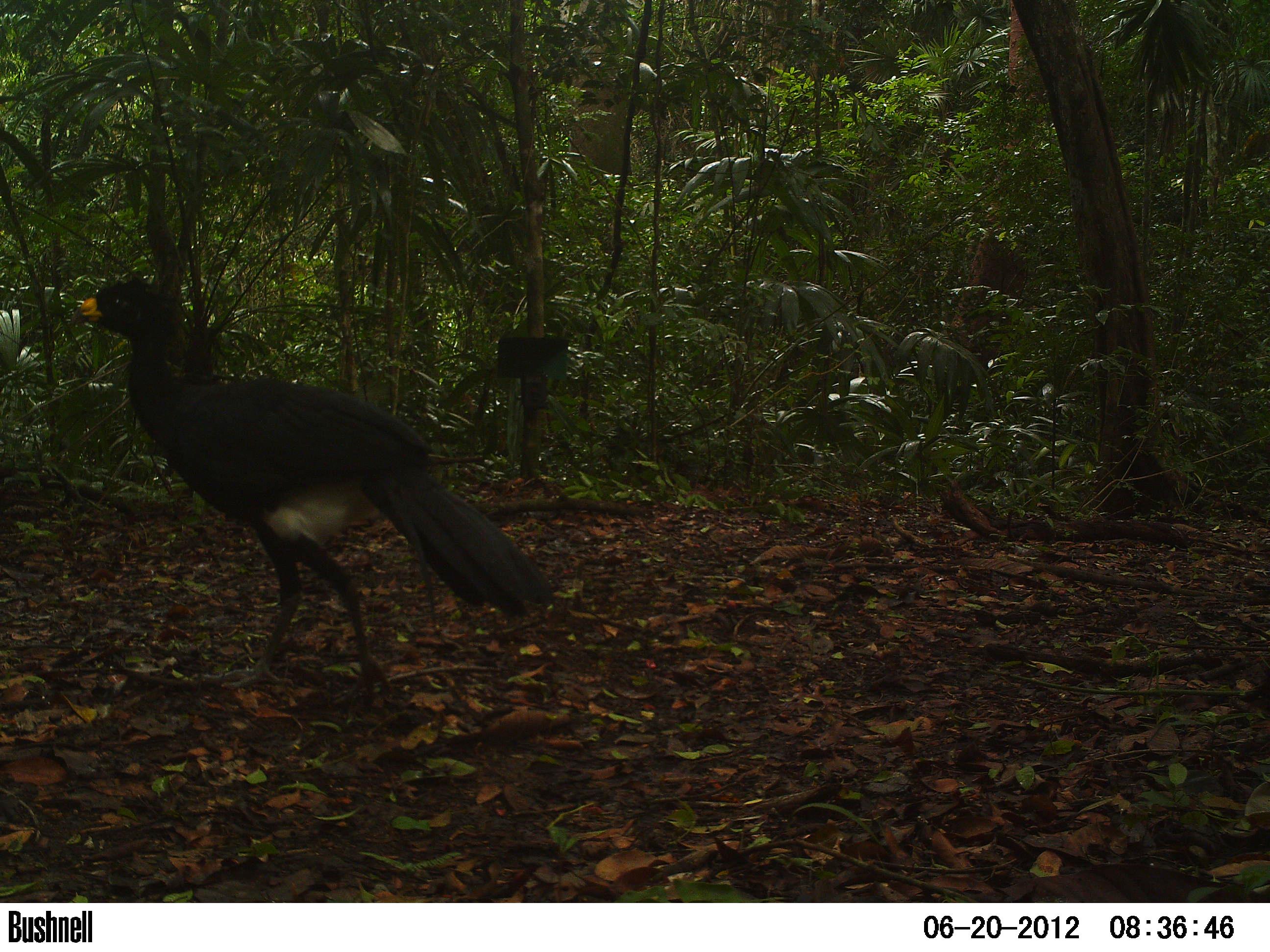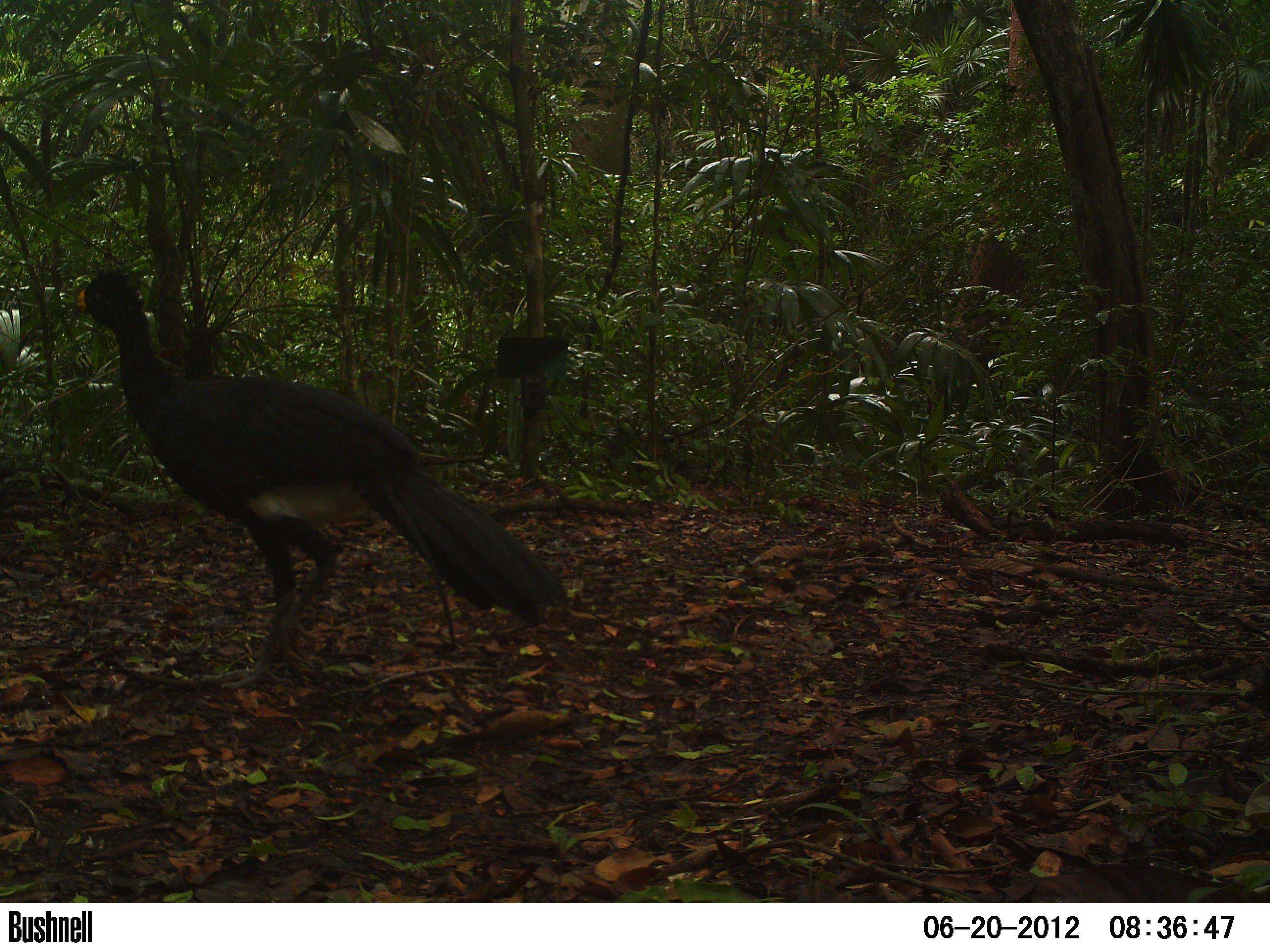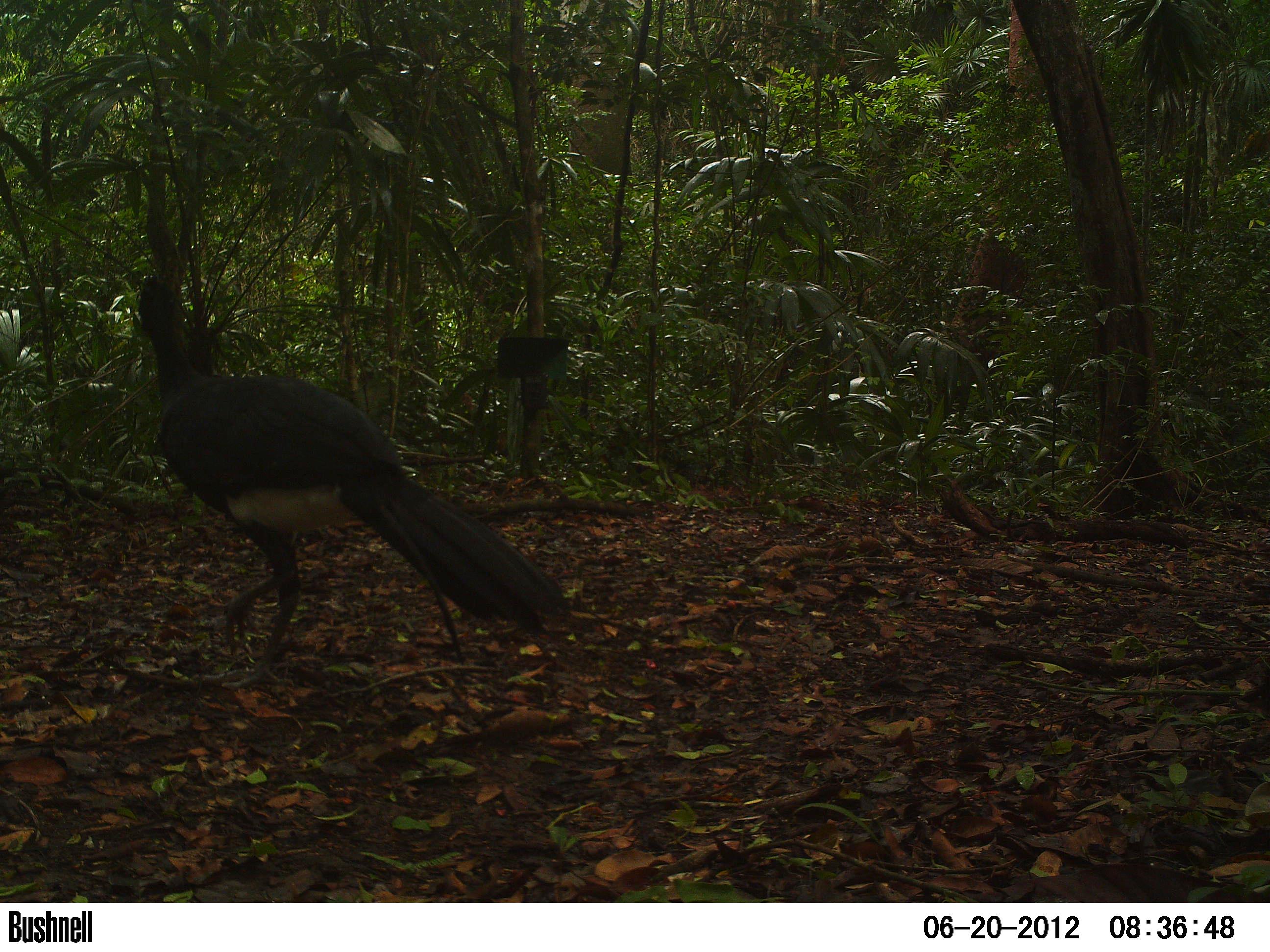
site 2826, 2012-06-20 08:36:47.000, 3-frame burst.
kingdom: Animalia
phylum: Chordata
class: Aves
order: Galliformes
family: Cracidae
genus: Crax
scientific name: Crax rubra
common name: great curassow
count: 1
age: adult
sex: male